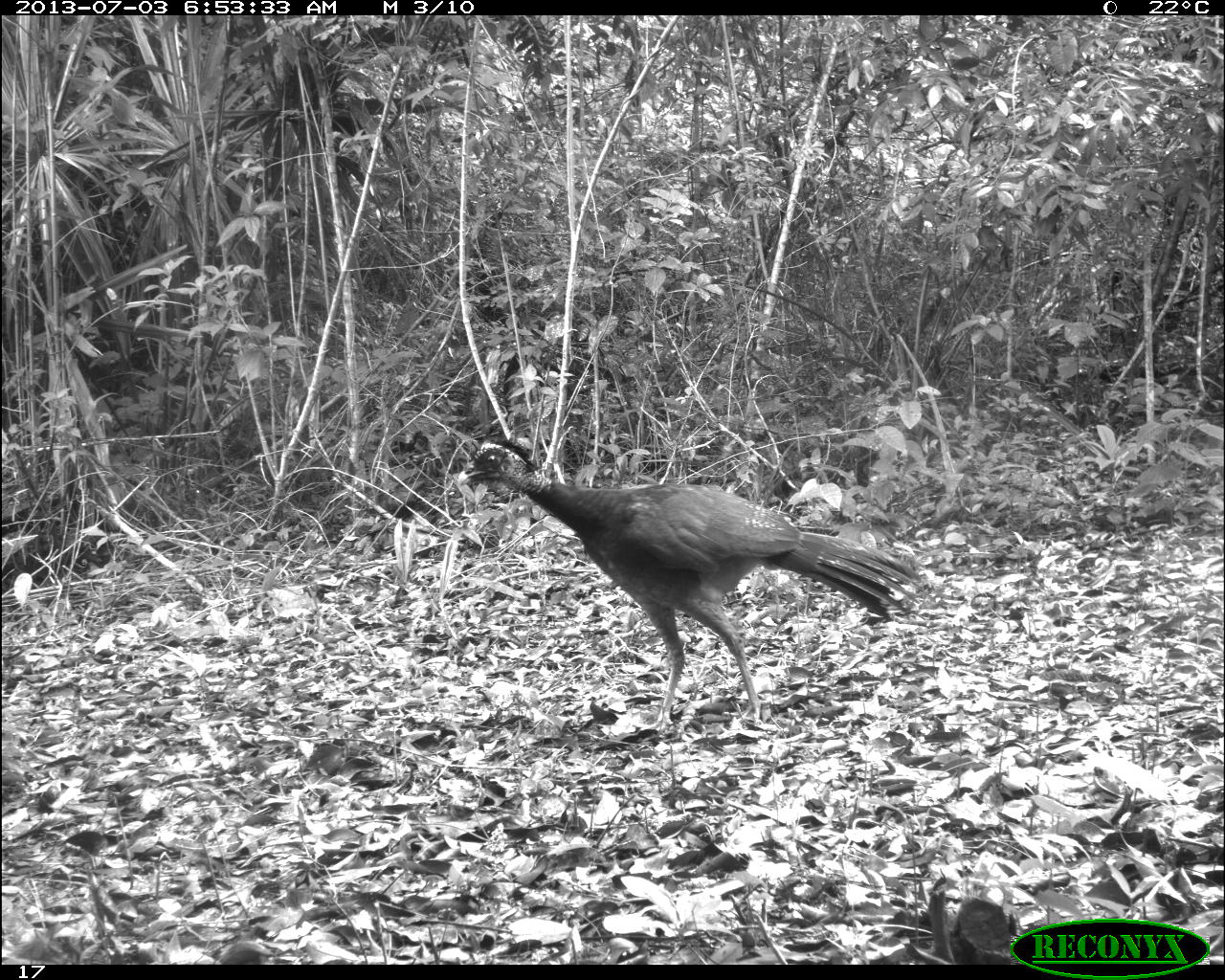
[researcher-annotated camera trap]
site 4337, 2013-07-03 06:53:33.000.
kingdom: Animalia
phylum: Chordata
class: Aves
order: Galliformes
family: Cracidae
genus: Crax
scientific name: Crax rubra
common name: great curassow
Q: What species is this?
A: Crax rubra (great curassow).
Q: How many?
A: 1.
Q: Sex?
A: Female.